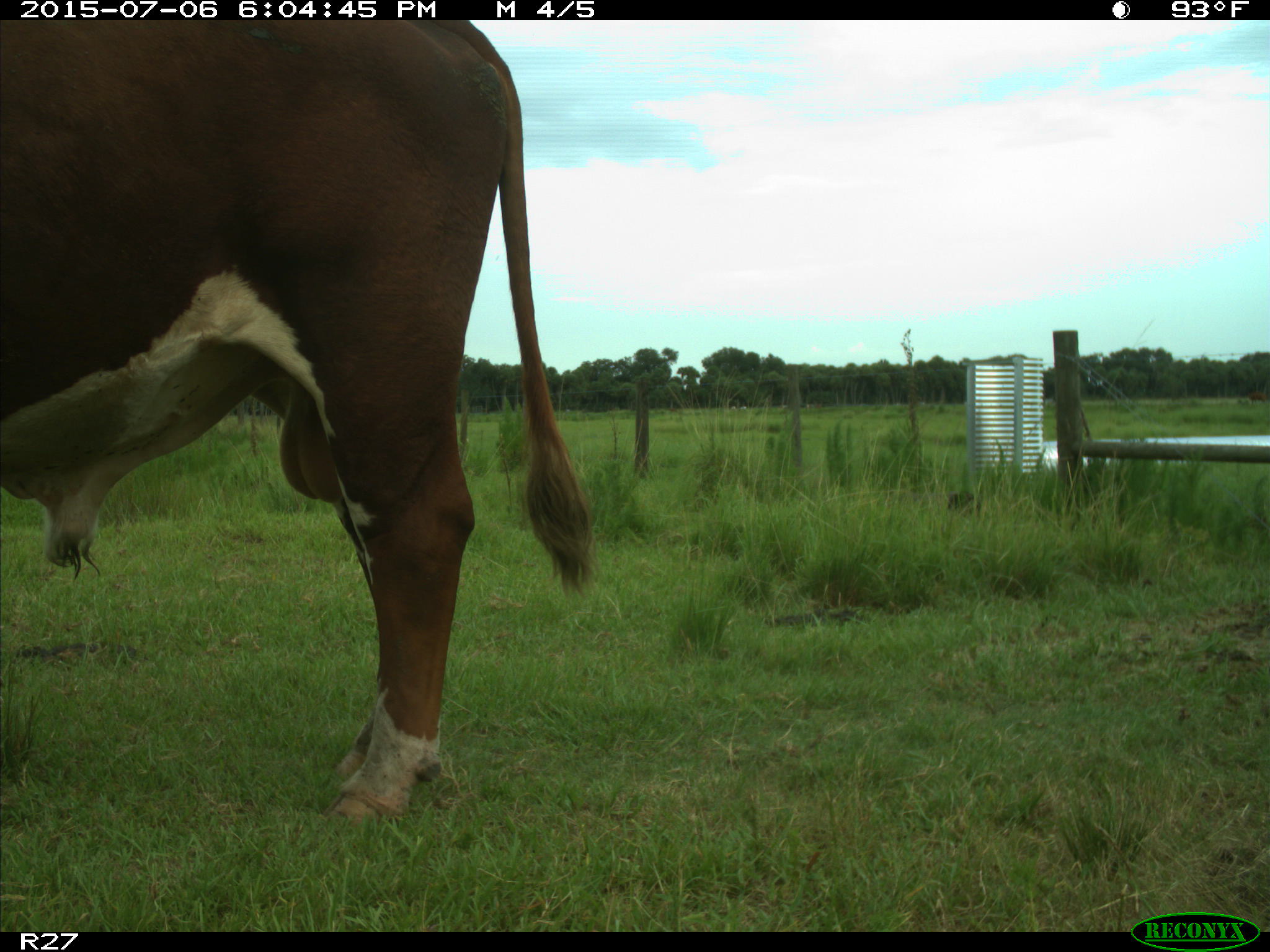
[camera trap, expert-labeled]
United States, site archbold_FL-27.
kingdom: Animalia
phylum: Chordata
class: Mammalia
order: Artiodactyla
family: Bovidae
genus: Bos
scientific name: Bos taurus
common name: domestic cow